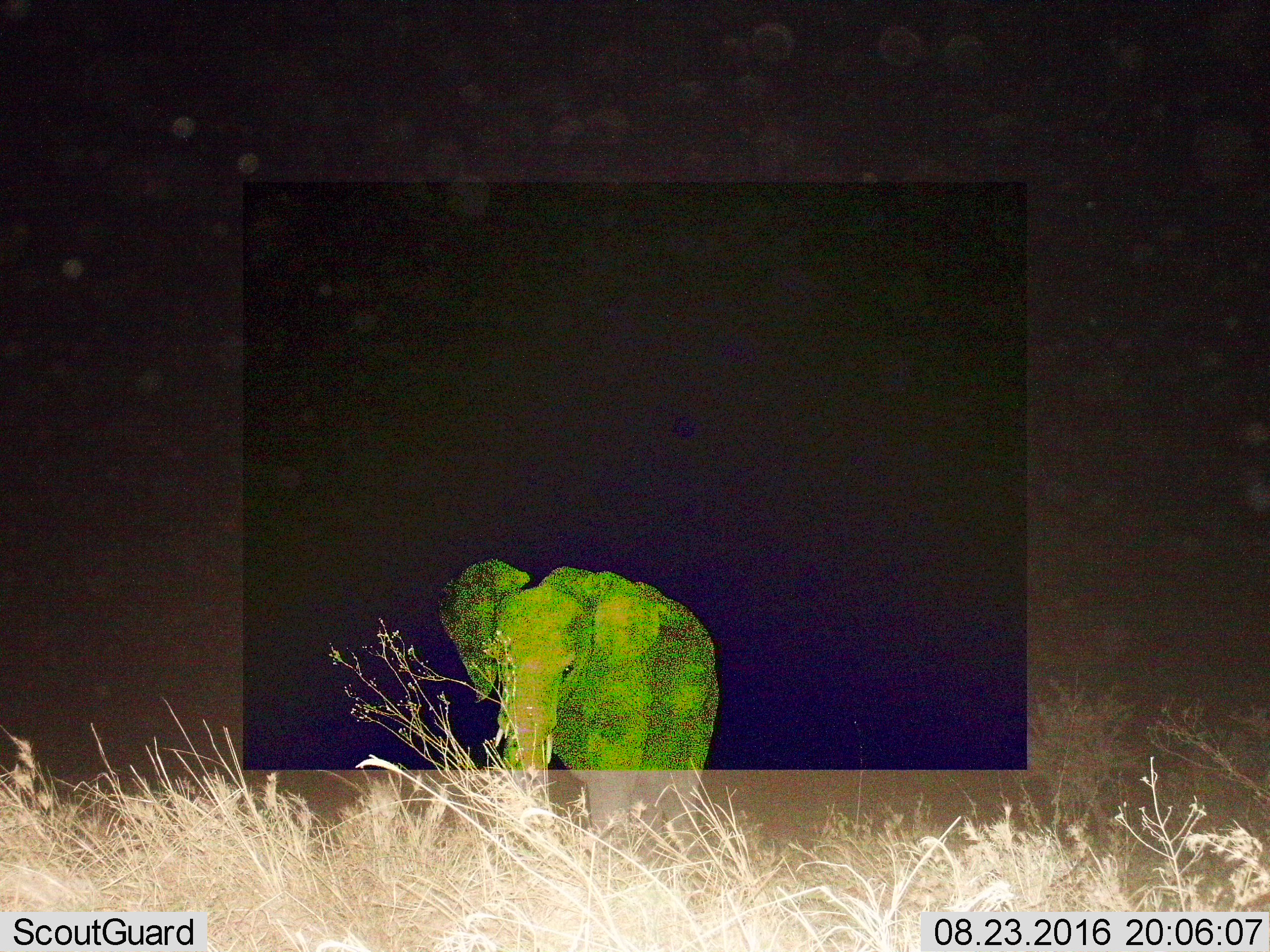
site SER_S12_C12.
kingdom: Animalia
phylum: Chordata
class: Mammalia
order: Proboscidea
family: Elephantidae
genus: Loxodonta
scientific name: Loxodonta africana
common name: african bush elephant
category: elephant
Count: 1.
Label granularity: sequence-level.